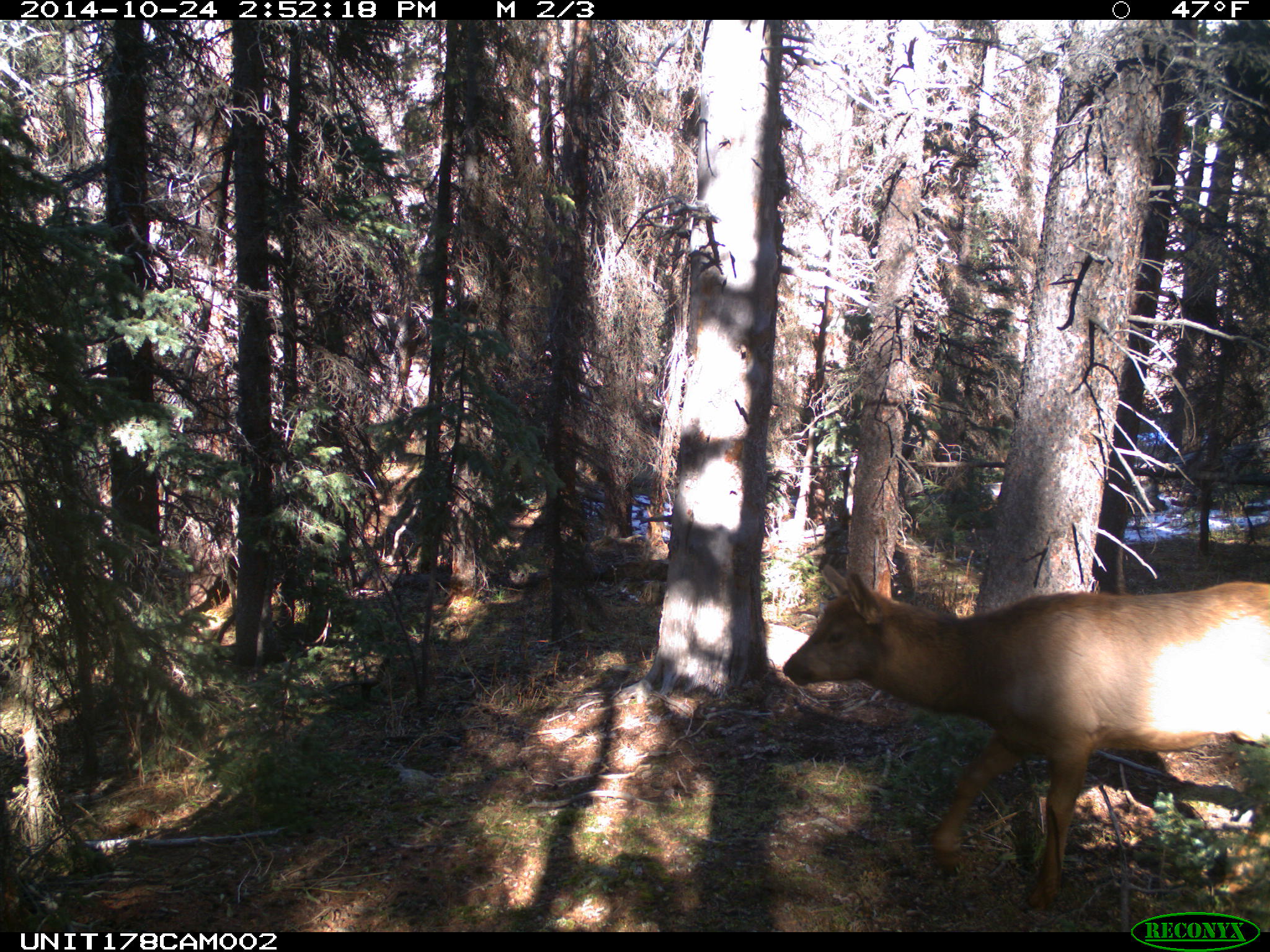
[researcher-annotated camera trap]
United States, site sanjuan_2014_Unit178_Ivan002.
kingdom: Animalia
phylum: Chordata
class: Mammalia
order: Artiodactyla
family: Cervidae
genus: Cervus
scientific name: Cervus elaphus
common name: red deer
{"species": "Cervus elaphus (red deer)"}